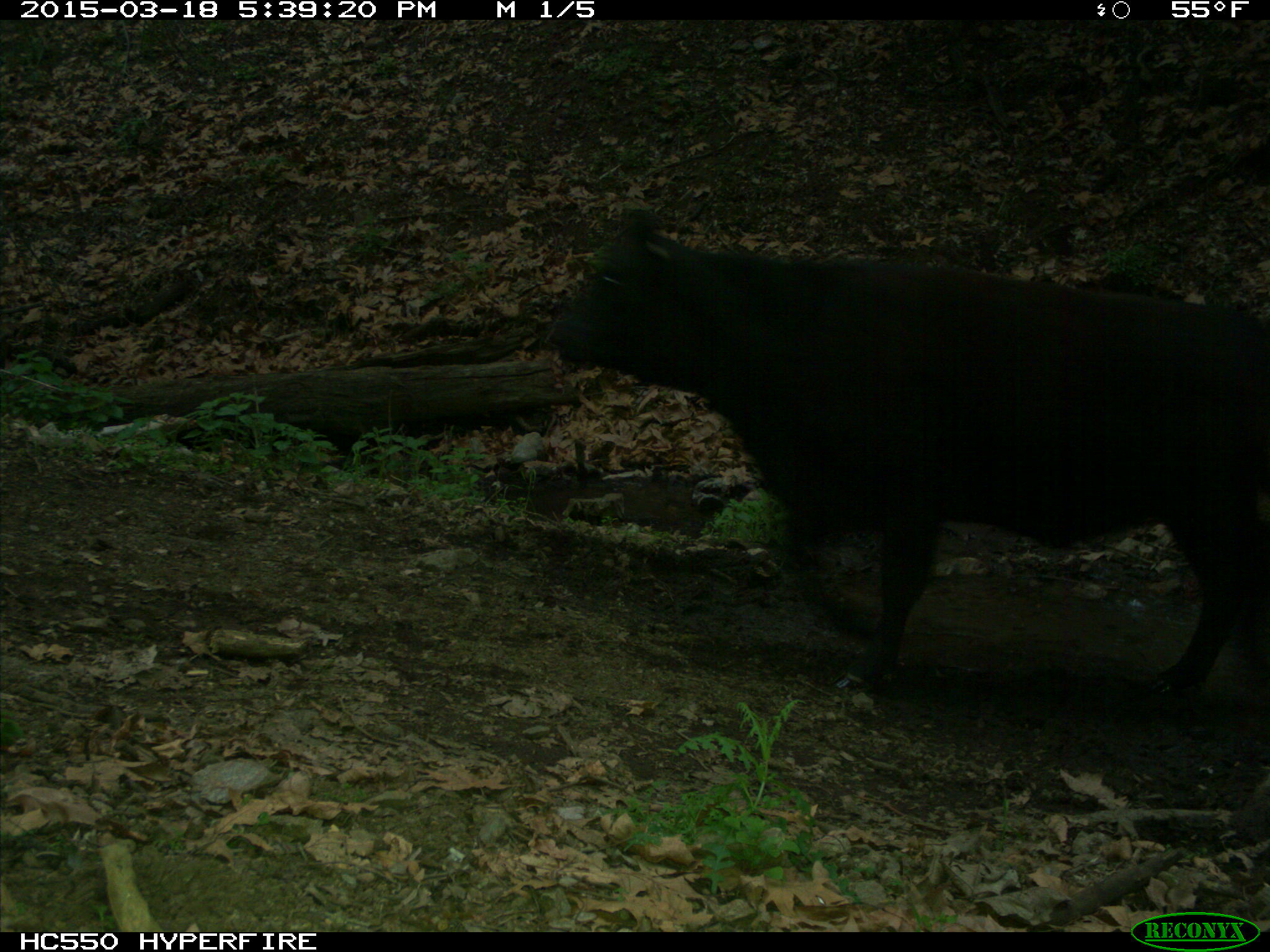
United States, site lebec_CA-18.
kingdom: Animalia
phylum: Chordata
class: Mammalia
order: Artiodactyla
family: Bovidae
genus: Bos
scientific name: Bos taurus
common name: domestic cow